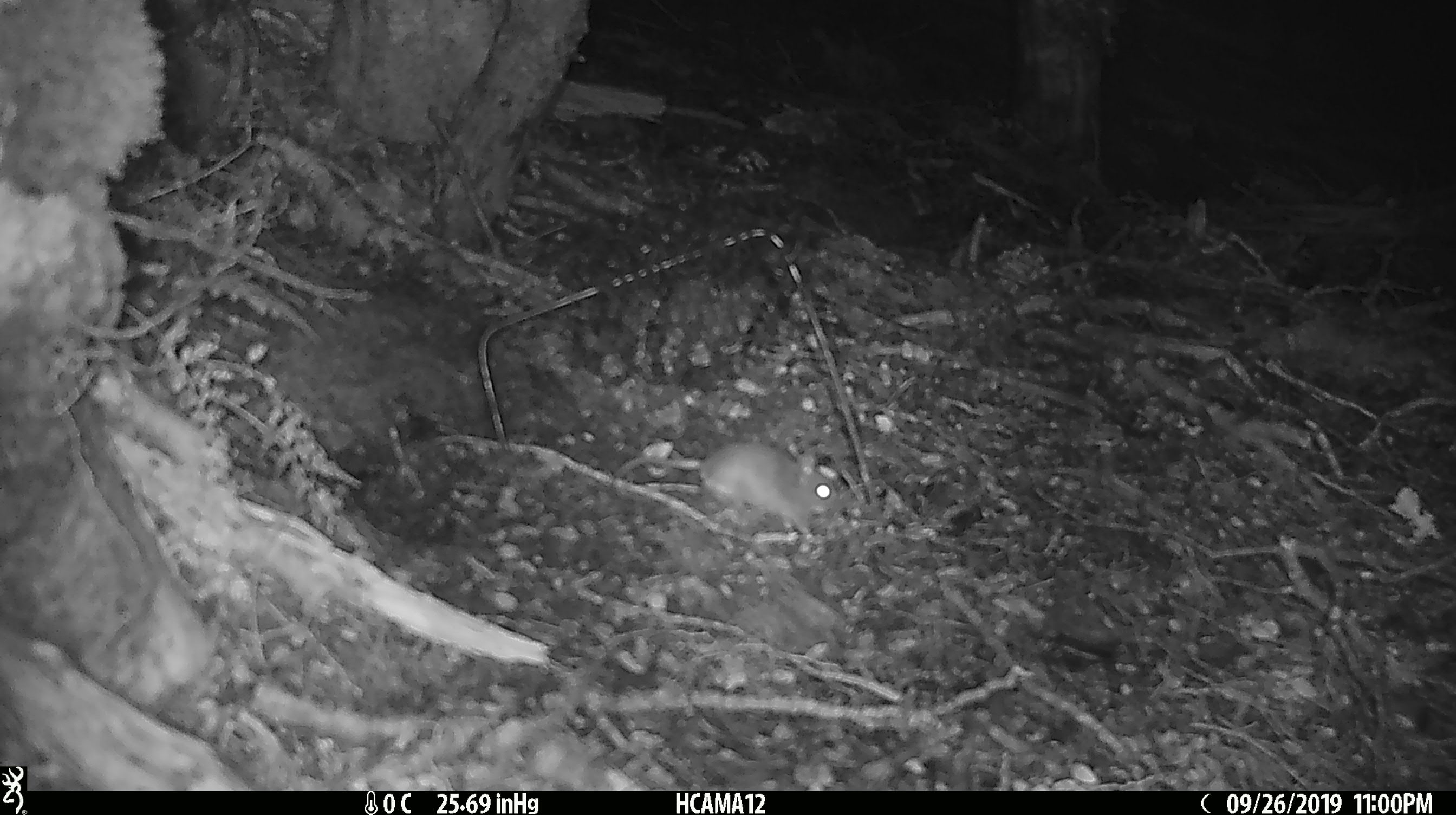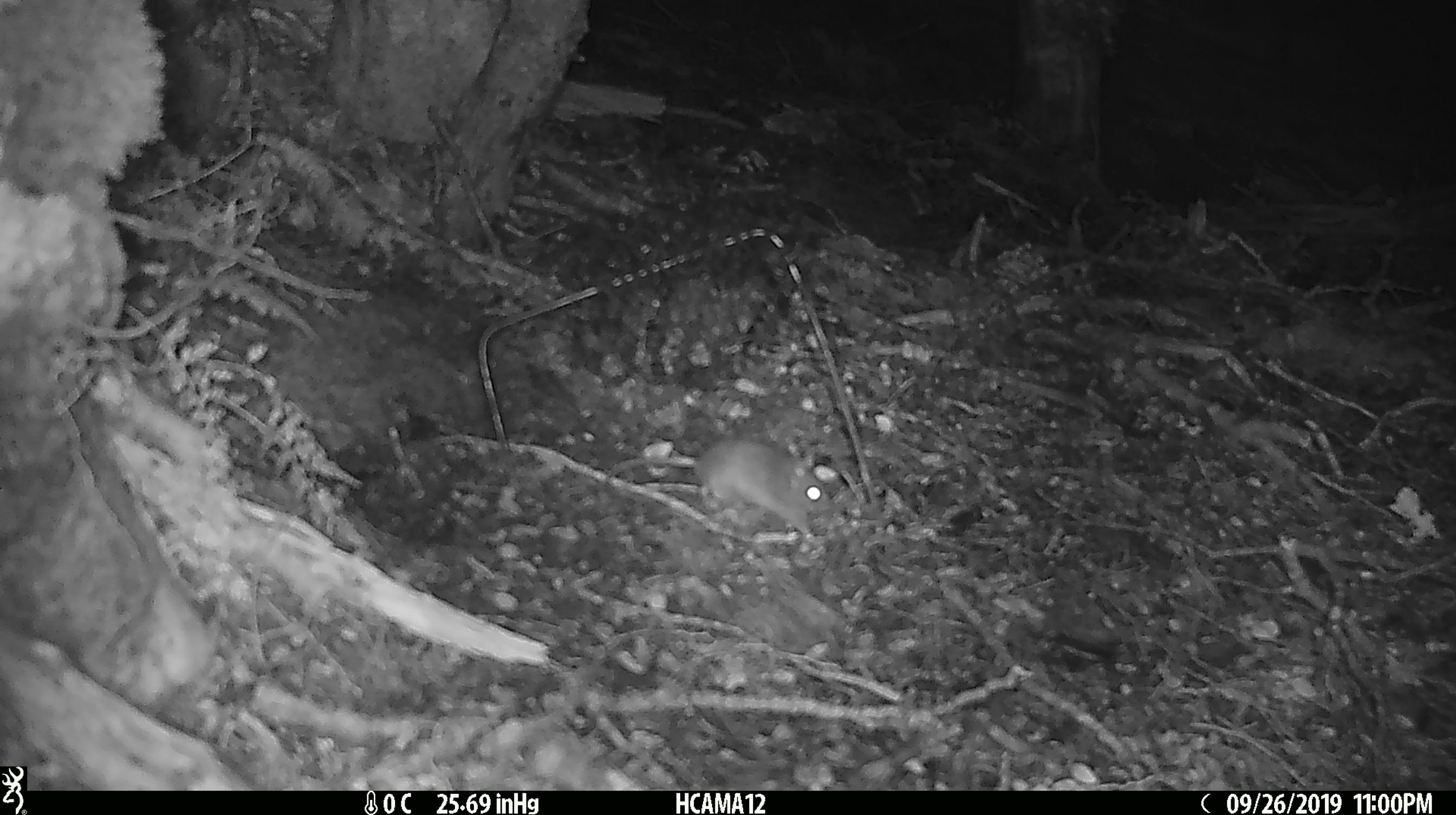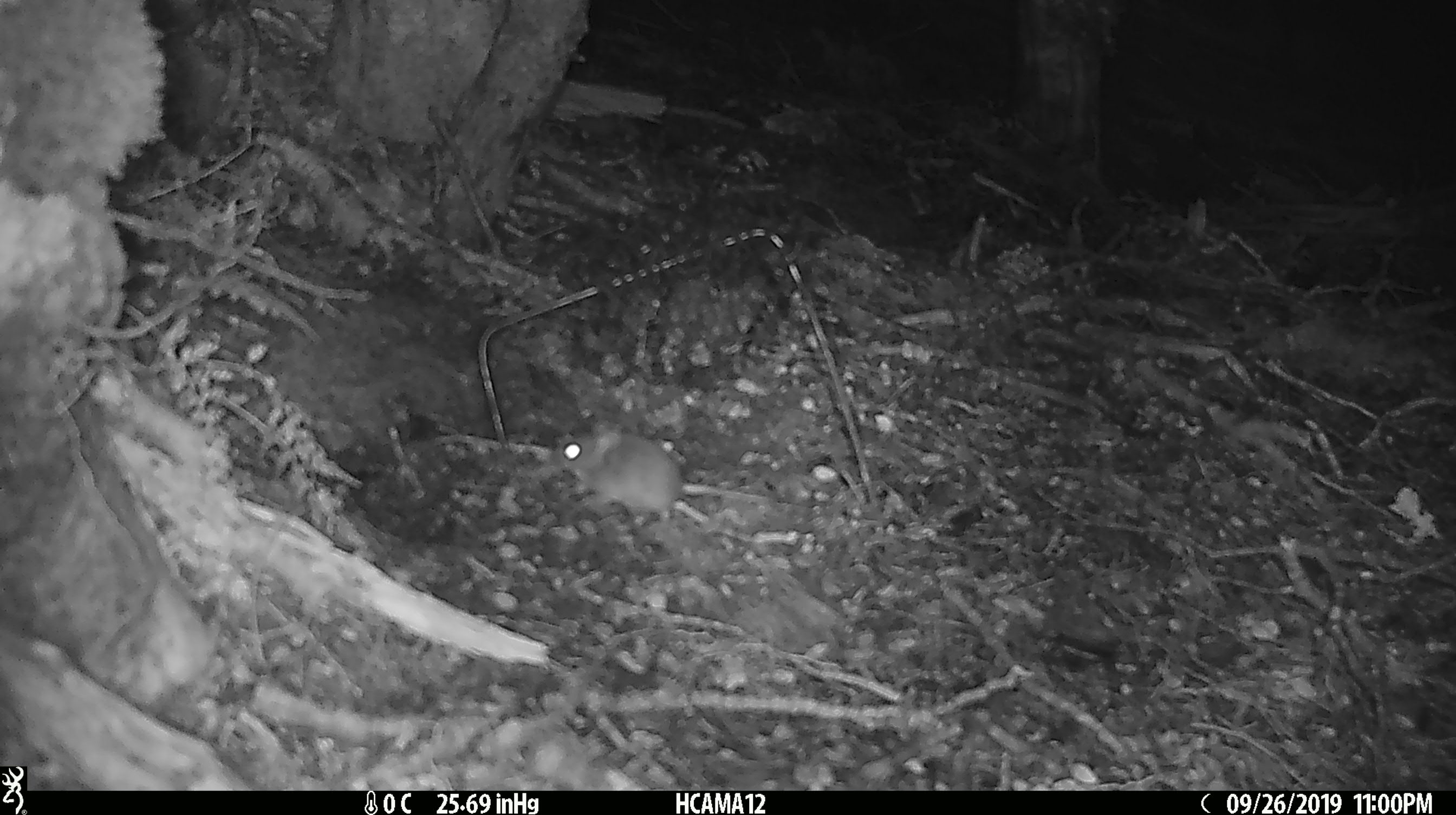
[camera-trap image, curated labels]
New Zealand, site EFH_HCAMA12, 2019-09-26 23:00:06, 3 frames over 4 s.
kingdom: Animalia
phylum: Chordata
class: Mammalia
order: Rodentia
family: Muridae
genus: Mus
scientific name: Mus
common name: mouse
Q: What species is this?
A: Mouse (Mus).